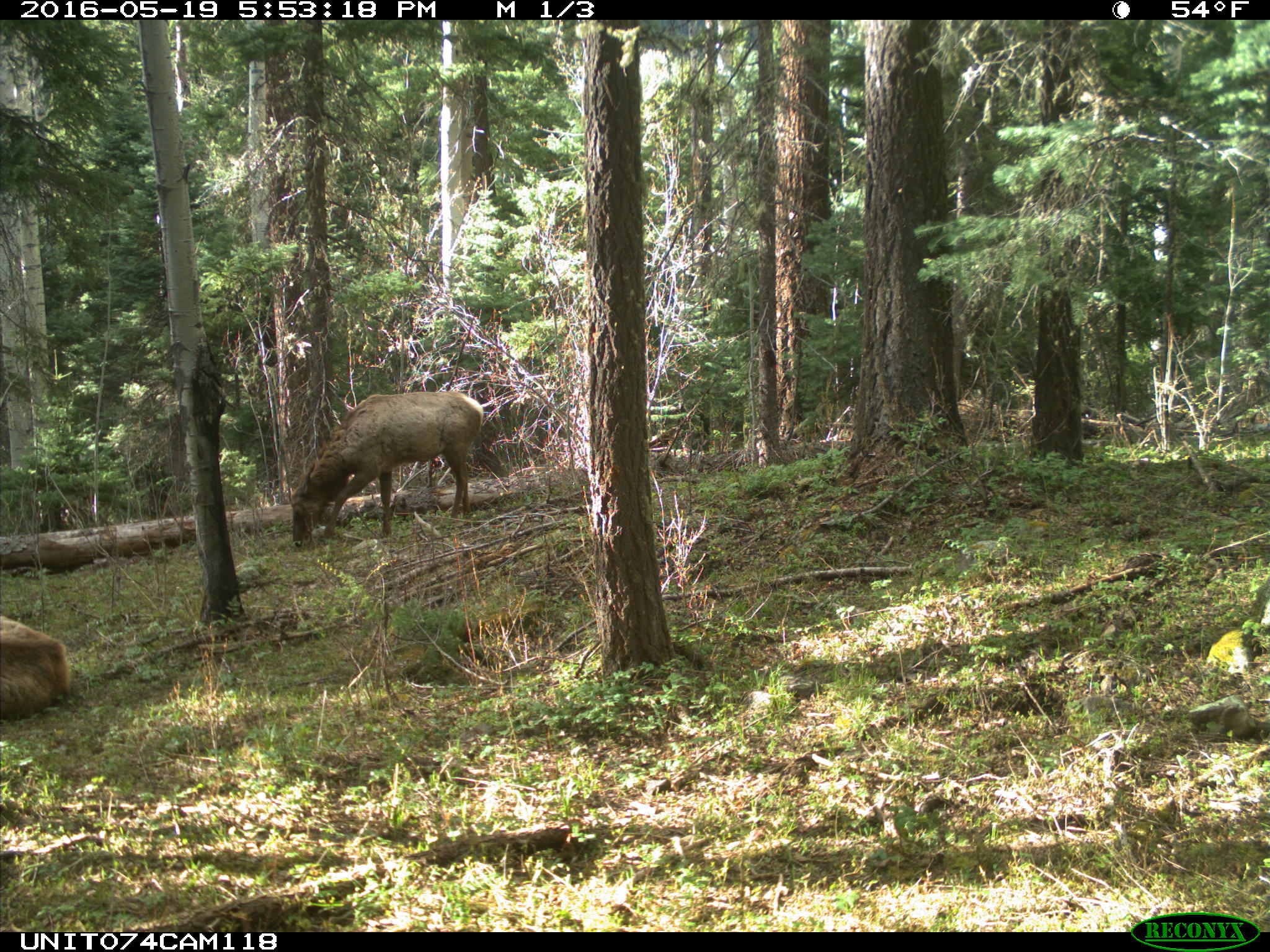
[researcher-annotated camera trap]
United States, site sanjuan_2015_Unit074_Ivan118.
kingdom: Animalia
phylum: Chordata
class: Mammalia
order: Artiodactyla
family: Cervidae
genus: Cervus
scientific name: Cervus elaphus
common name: red deer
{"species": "Cervus elaphus (red deer)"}